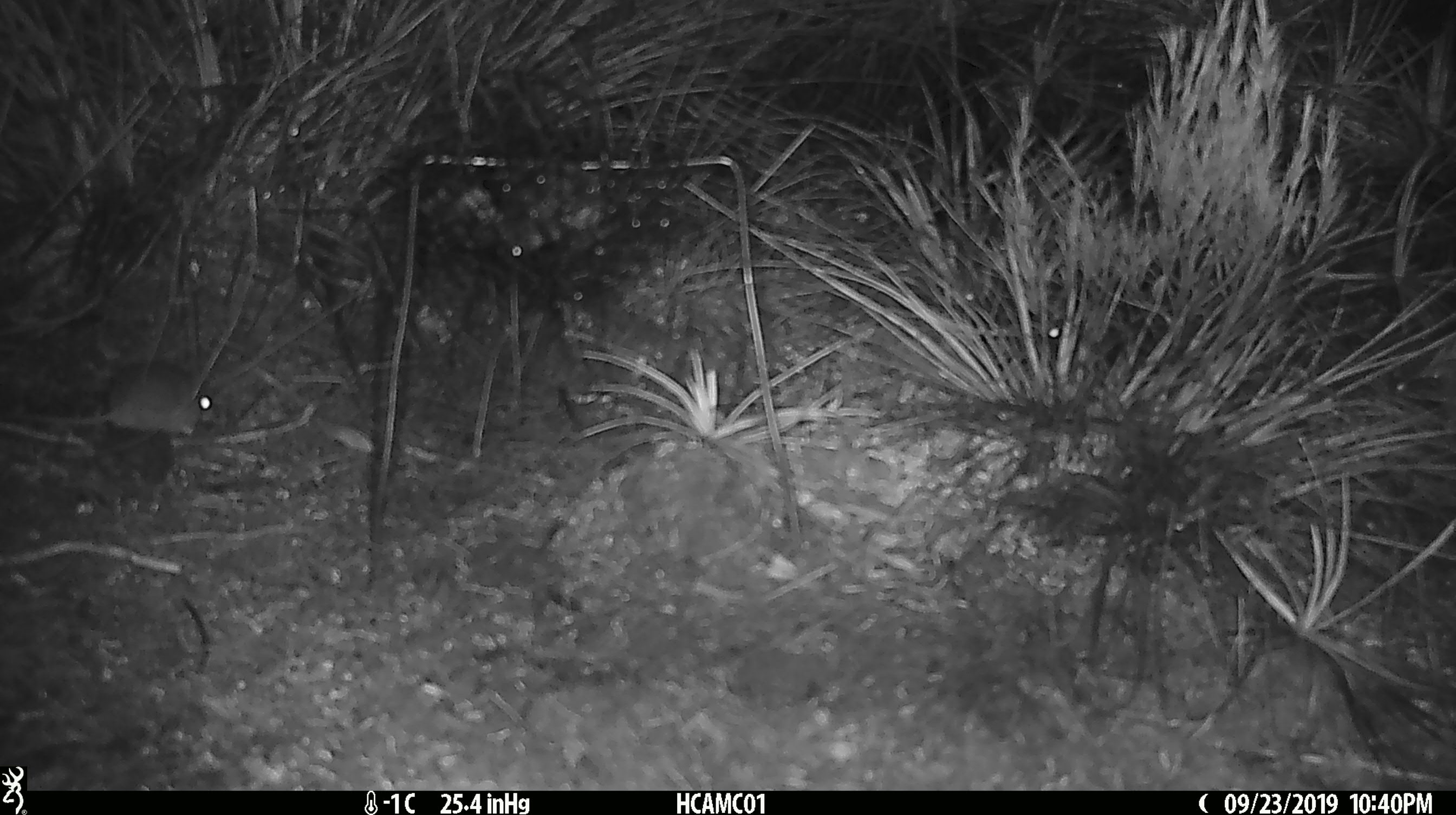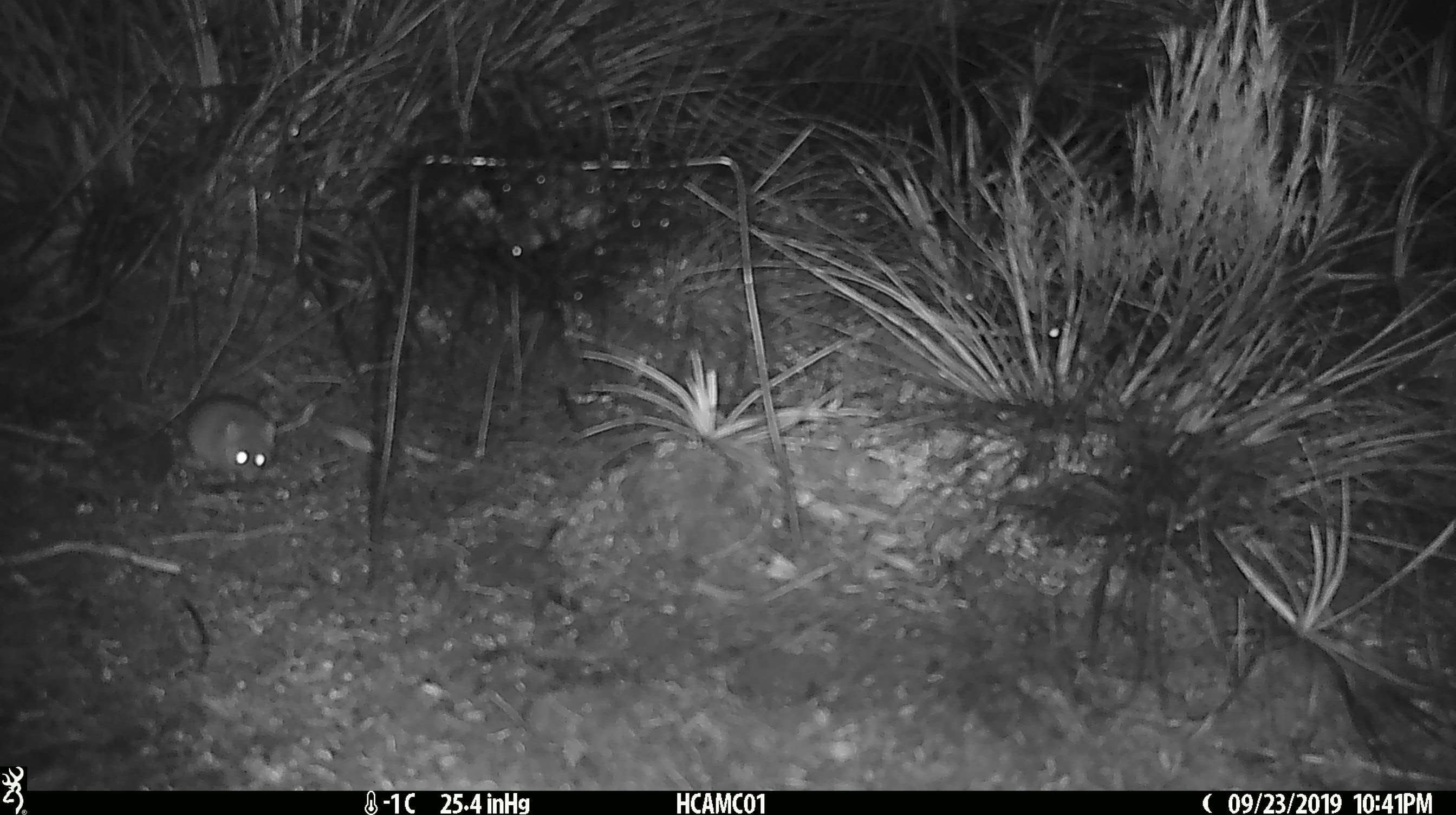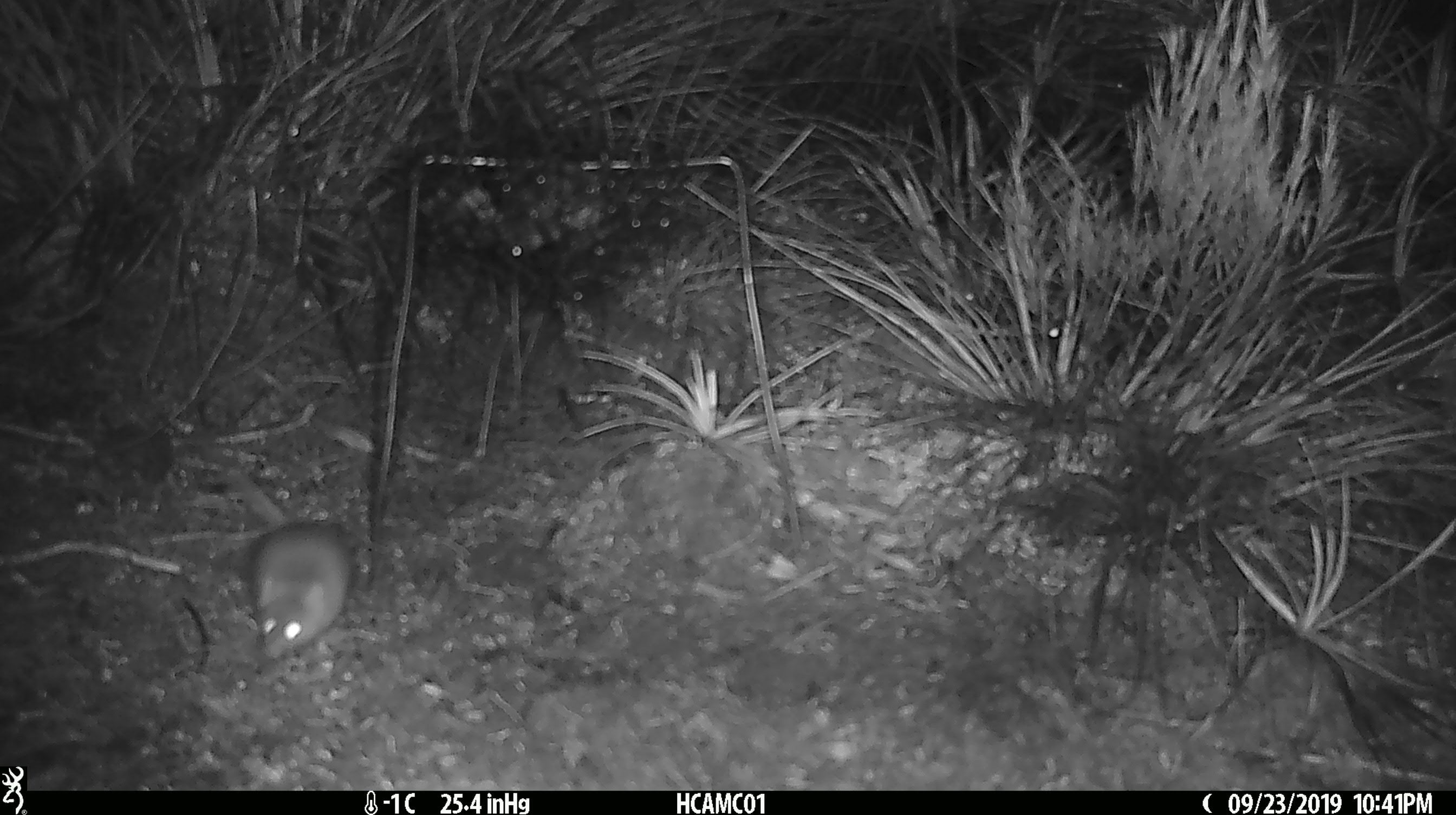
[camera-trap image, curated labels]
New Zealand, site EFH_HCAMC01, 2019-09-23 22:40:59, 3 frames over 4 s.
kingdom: Animalia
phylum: Chordata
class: Mammalia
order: Rodentia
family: Muridae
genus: Mus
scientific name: Mus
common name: mouse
Mouse (Mus).